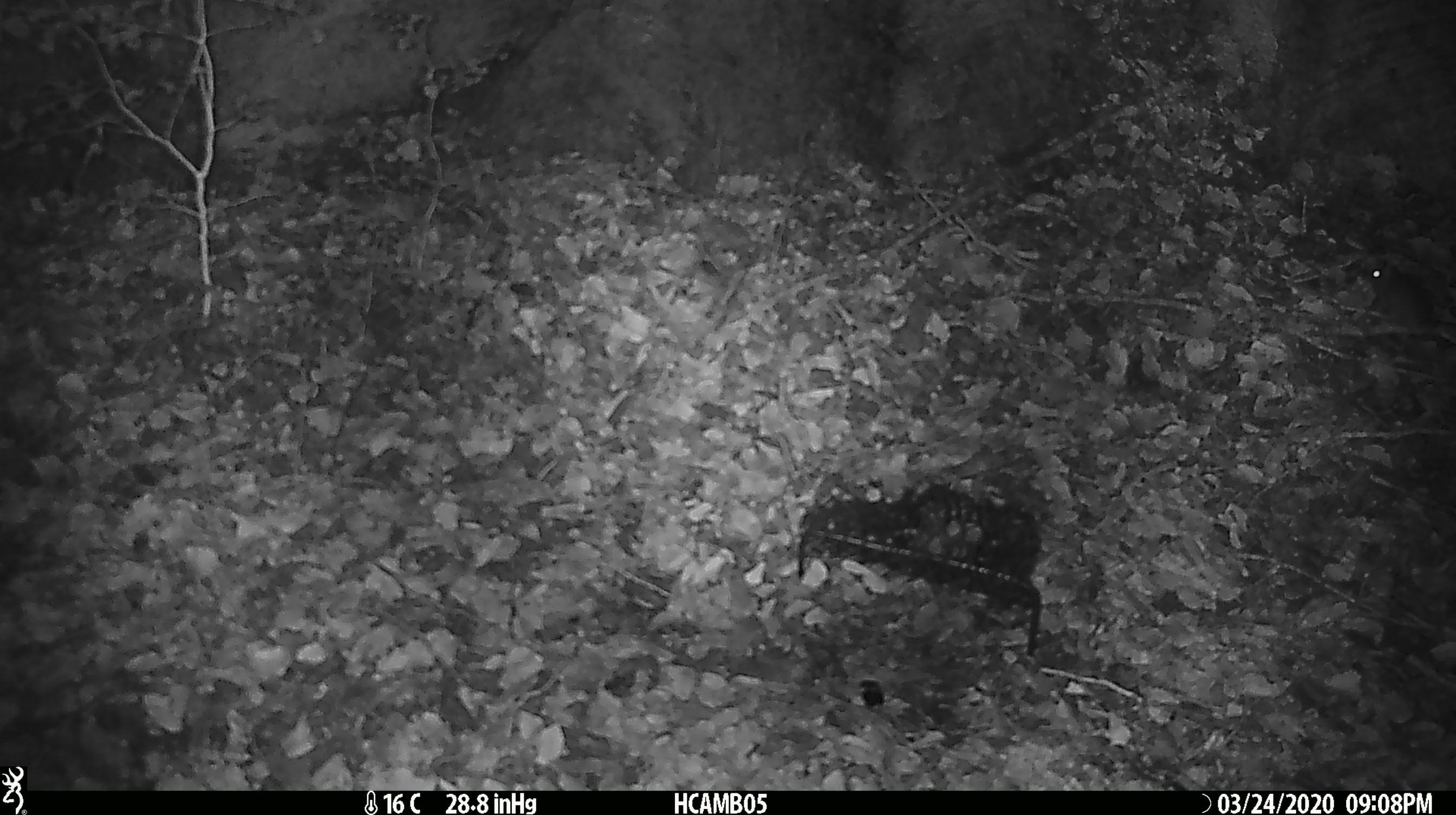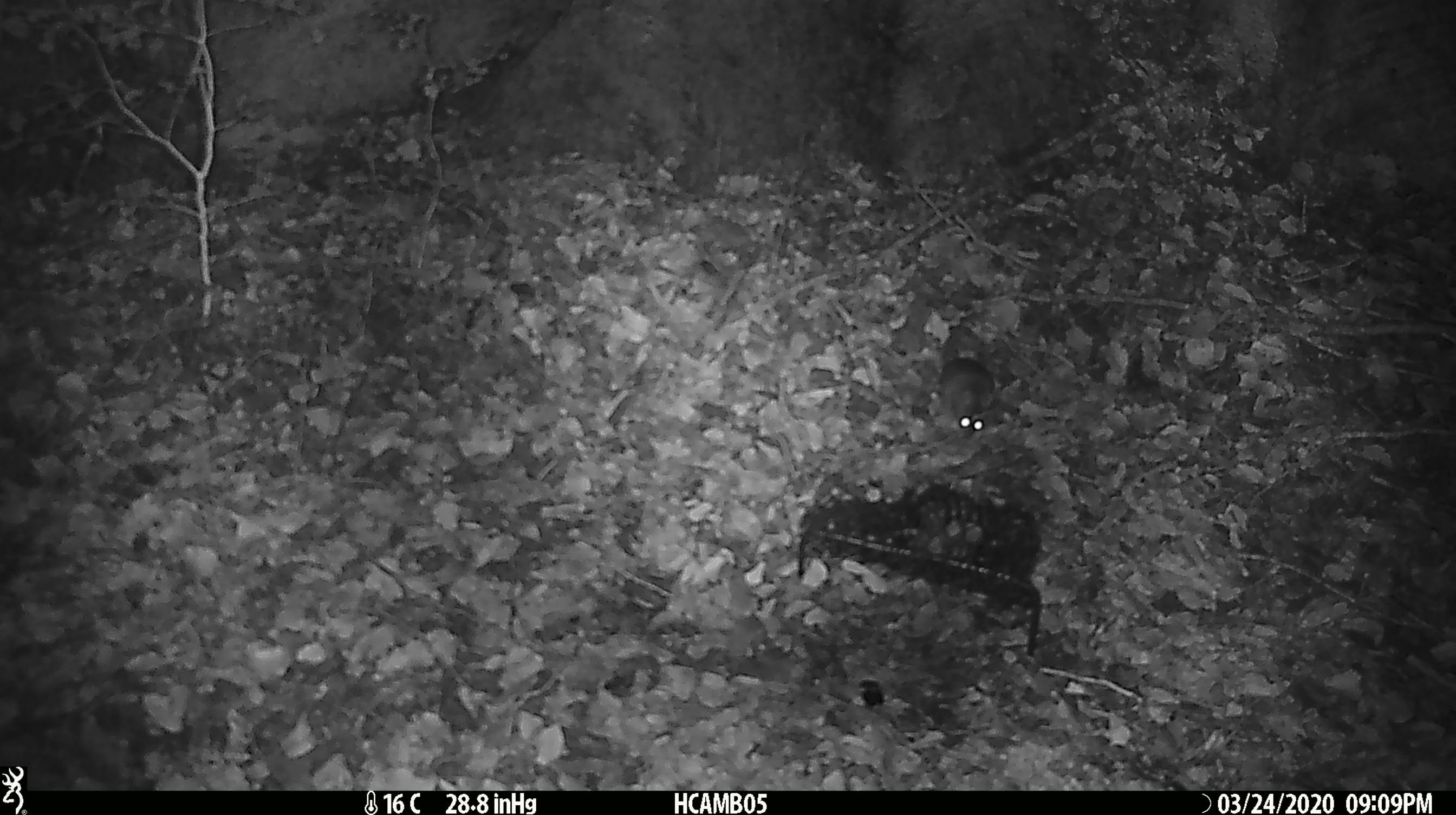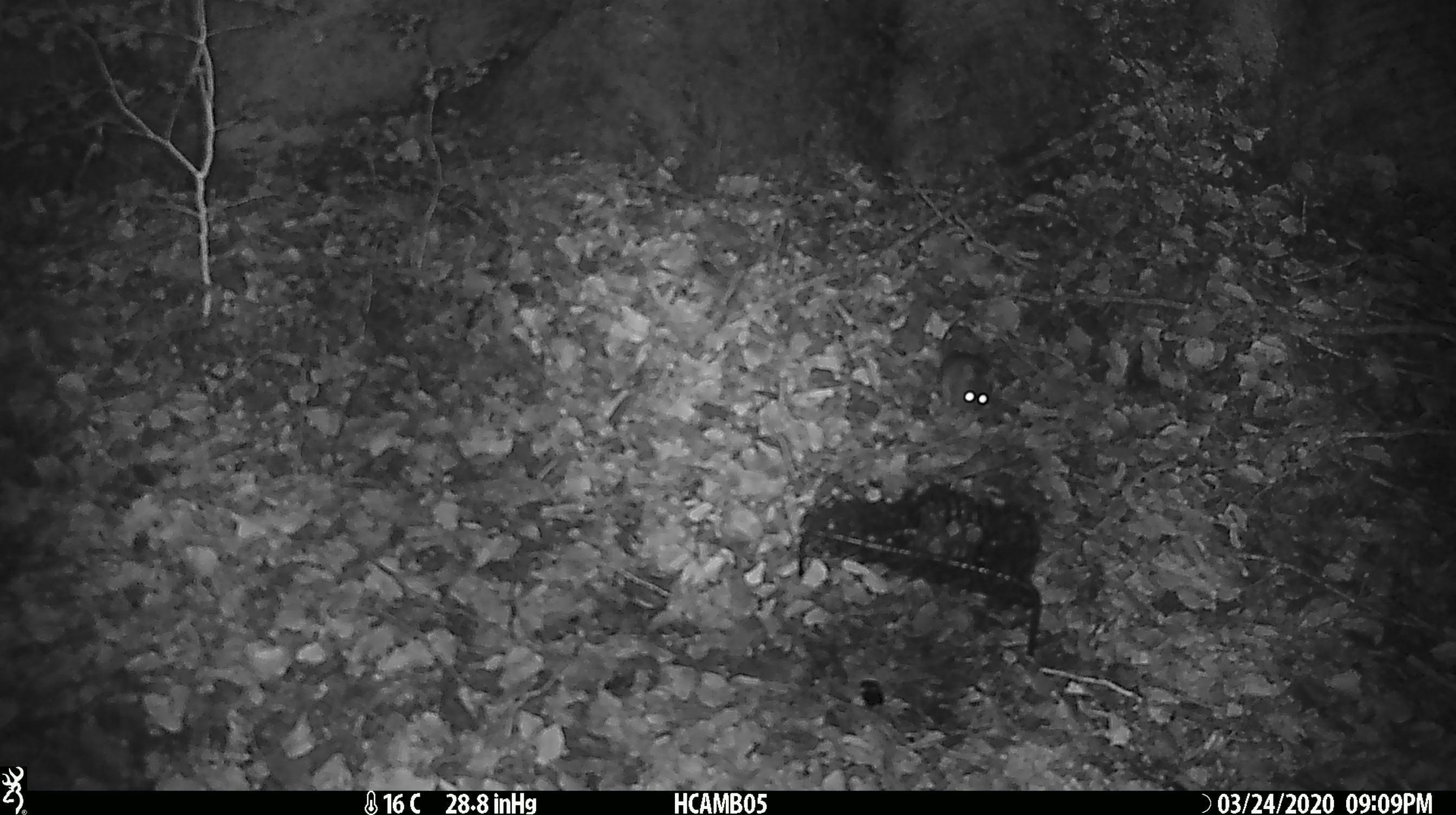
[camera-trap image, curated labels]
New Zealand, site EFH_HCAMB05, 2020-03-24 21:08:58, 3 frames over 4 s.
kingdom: Animalia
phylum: Chordata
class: Mammalia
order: Rodentia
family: Muridae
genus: Mus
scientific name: Mus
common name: mouse